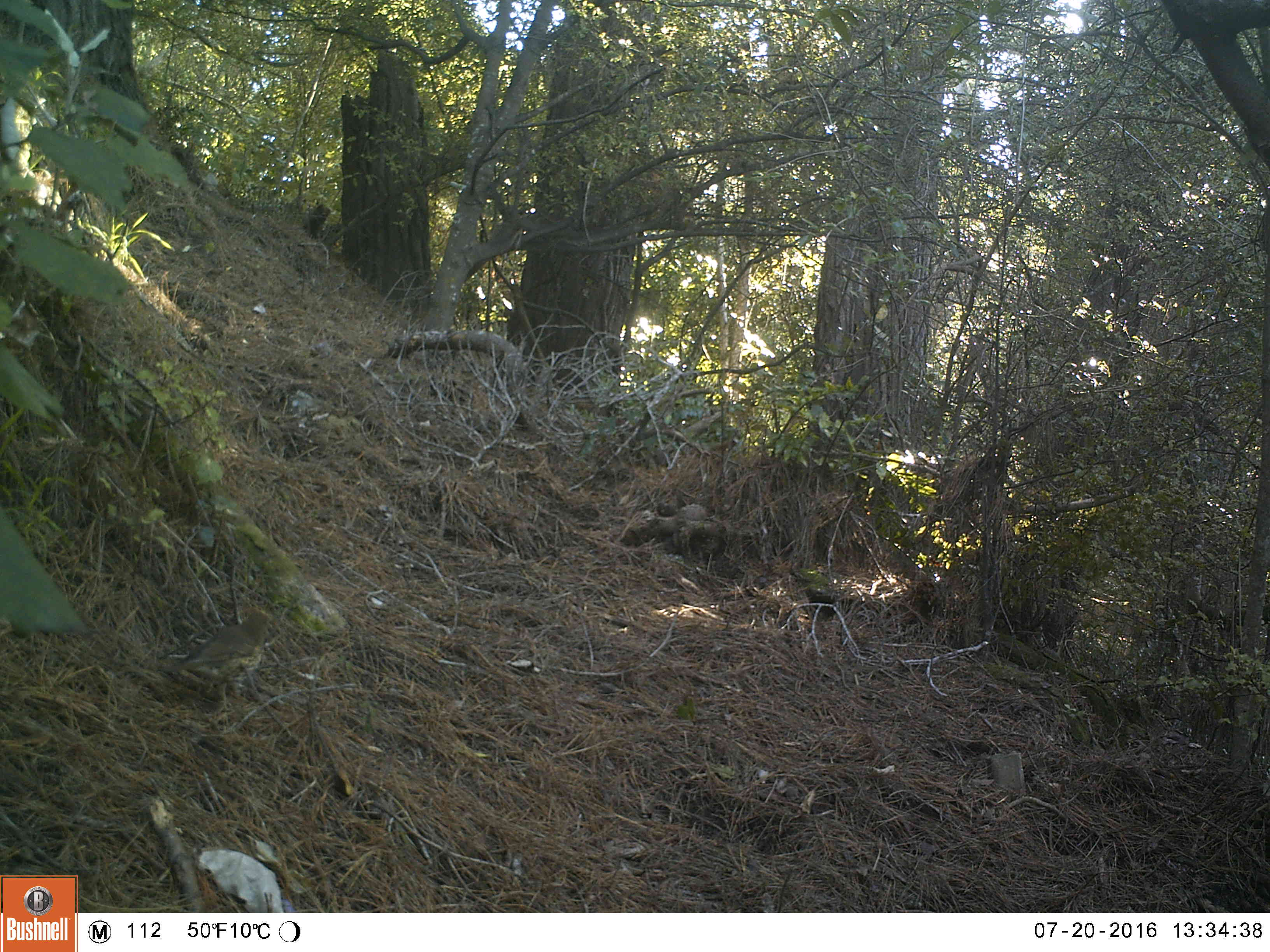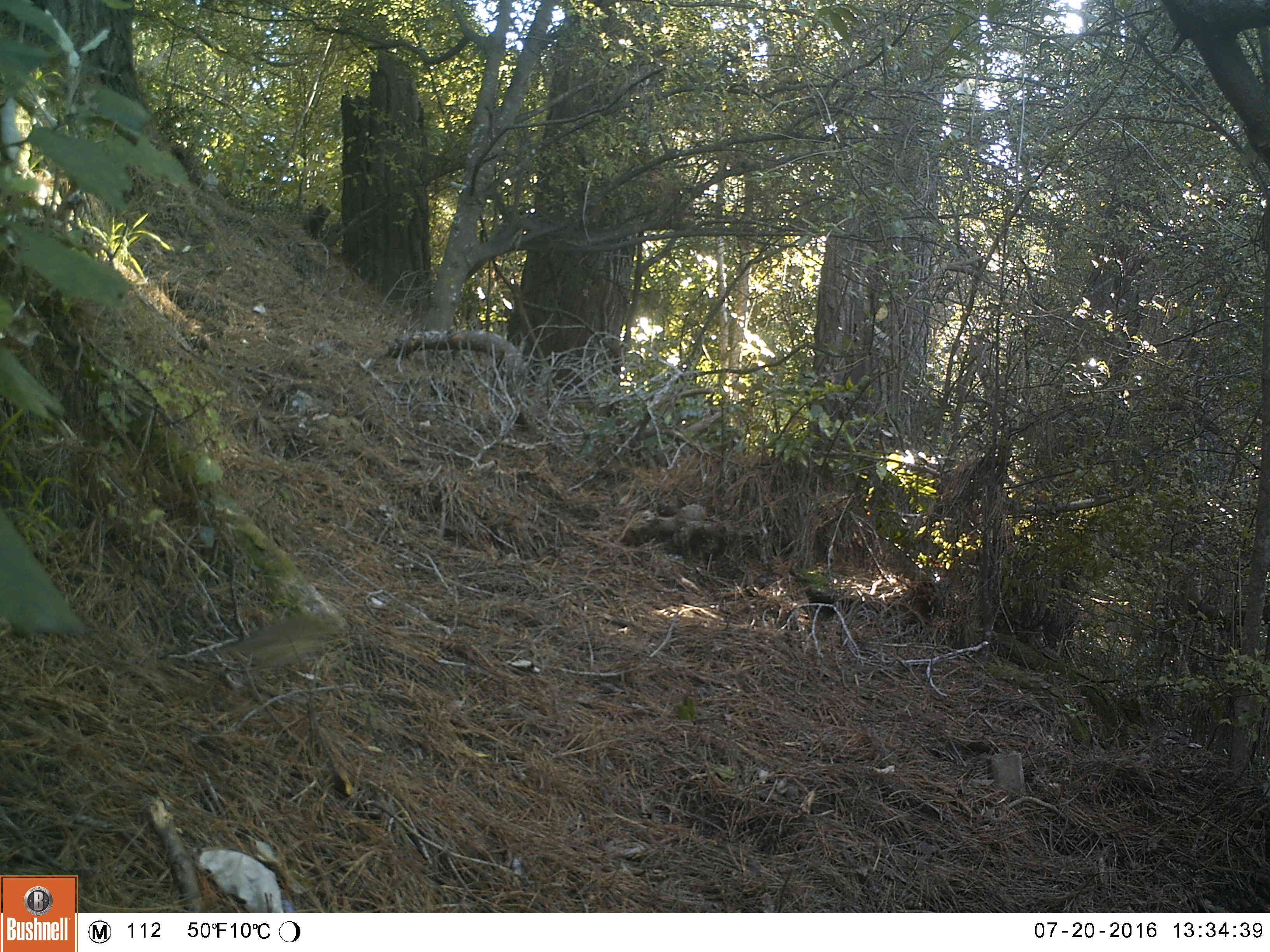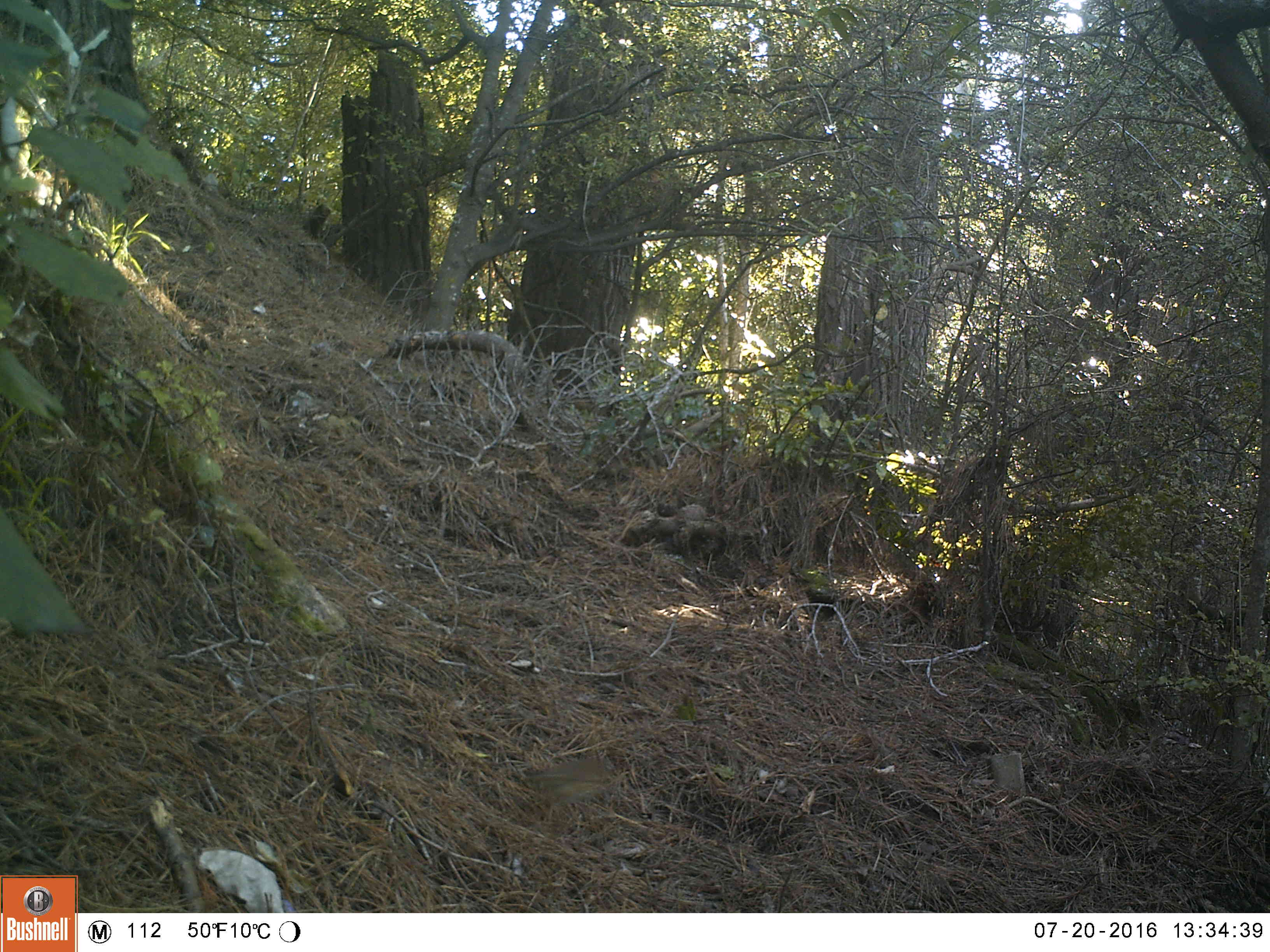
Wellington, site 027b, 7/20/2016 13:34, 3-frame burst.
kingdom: Animalia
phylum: Chordata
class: Aves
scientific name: Aves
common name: bird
Bird (Aves).